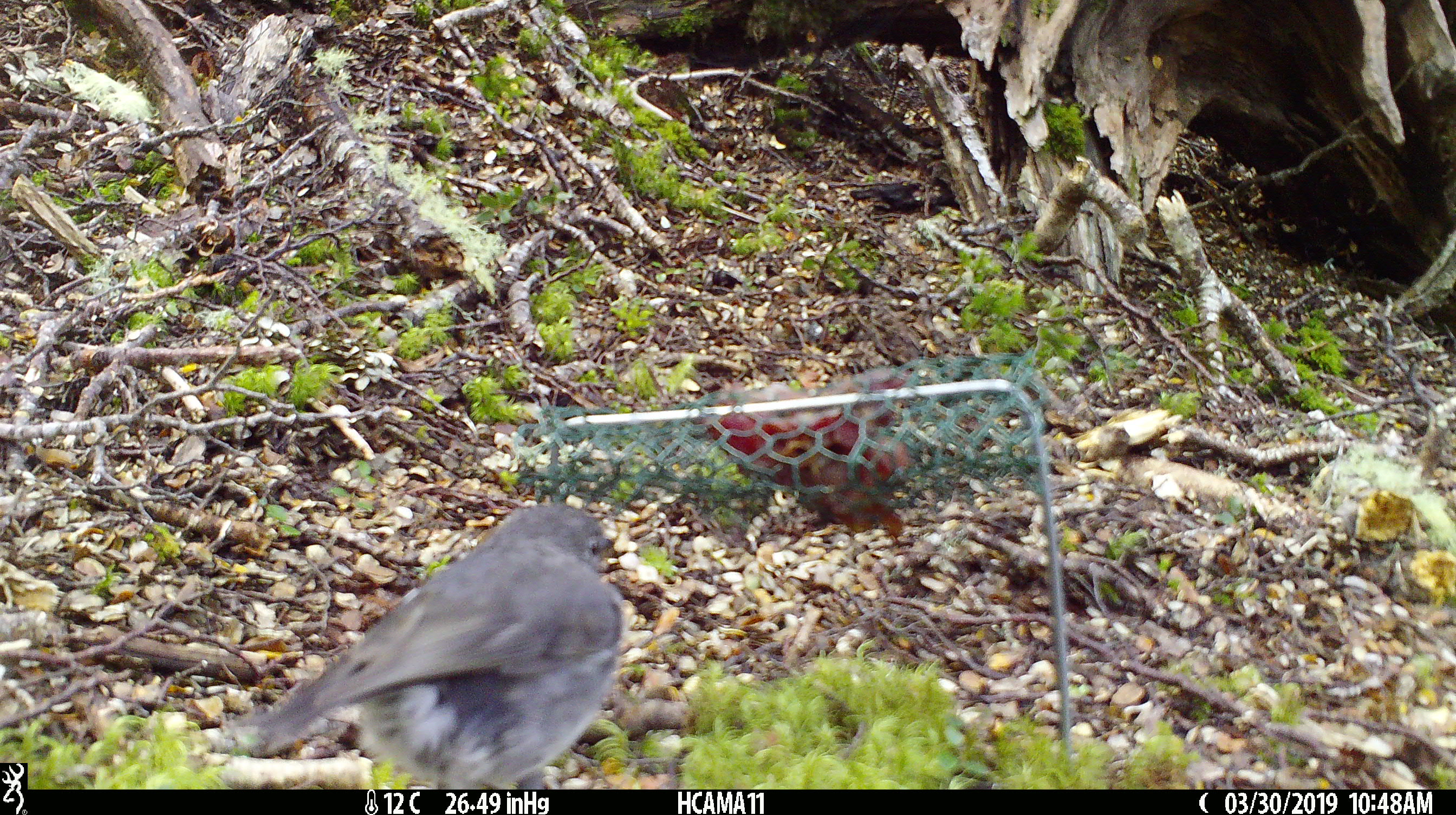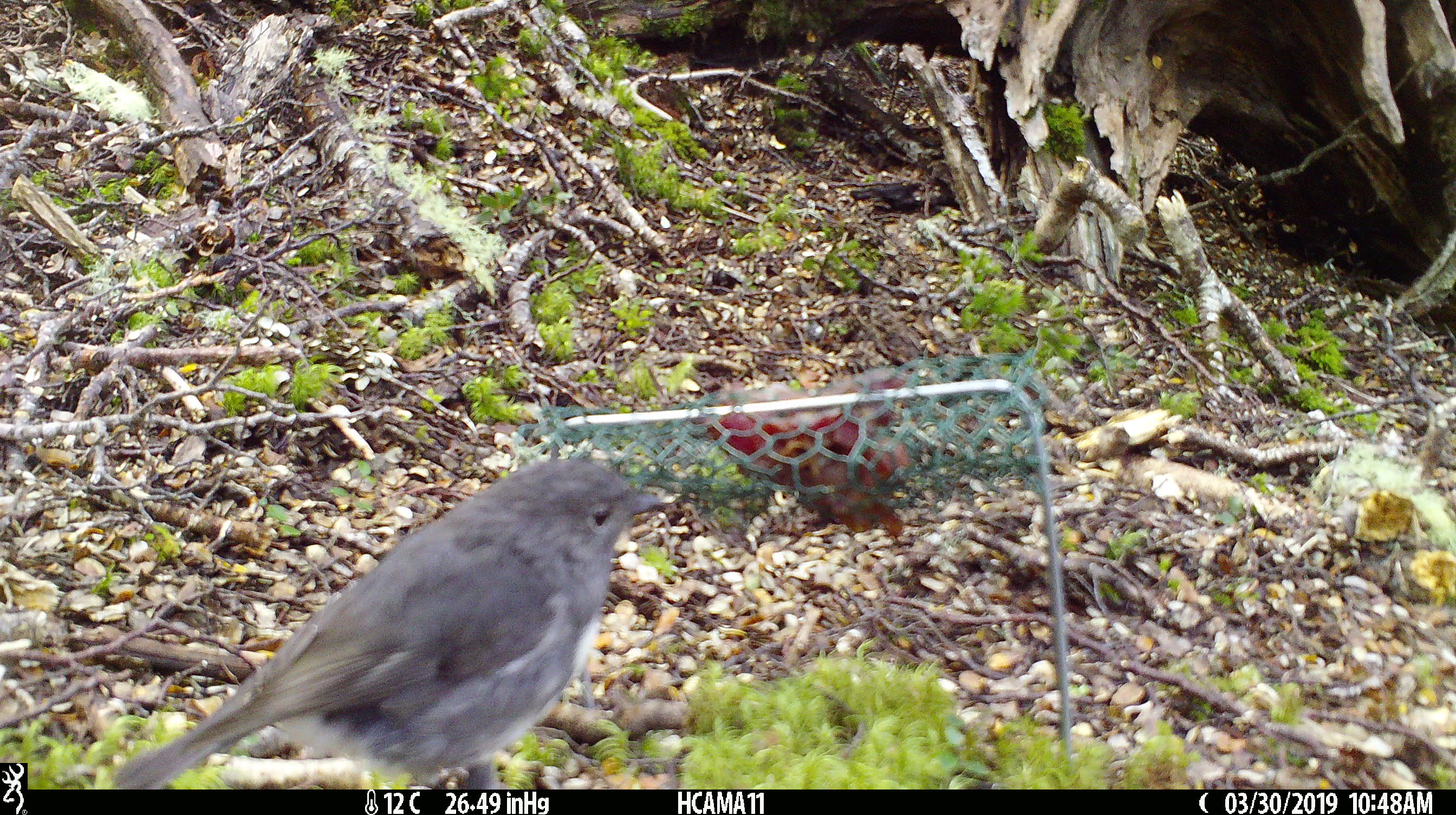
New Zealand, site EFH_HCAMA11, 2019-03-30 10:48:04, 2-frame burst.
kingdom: Animalia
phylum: Chordata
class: Aves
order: Passeriformes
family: Petroicidae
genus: Petroica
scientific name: Petroica australis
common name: new zealand robin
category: robin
Robin (new zealand robin) (Petroica australis).